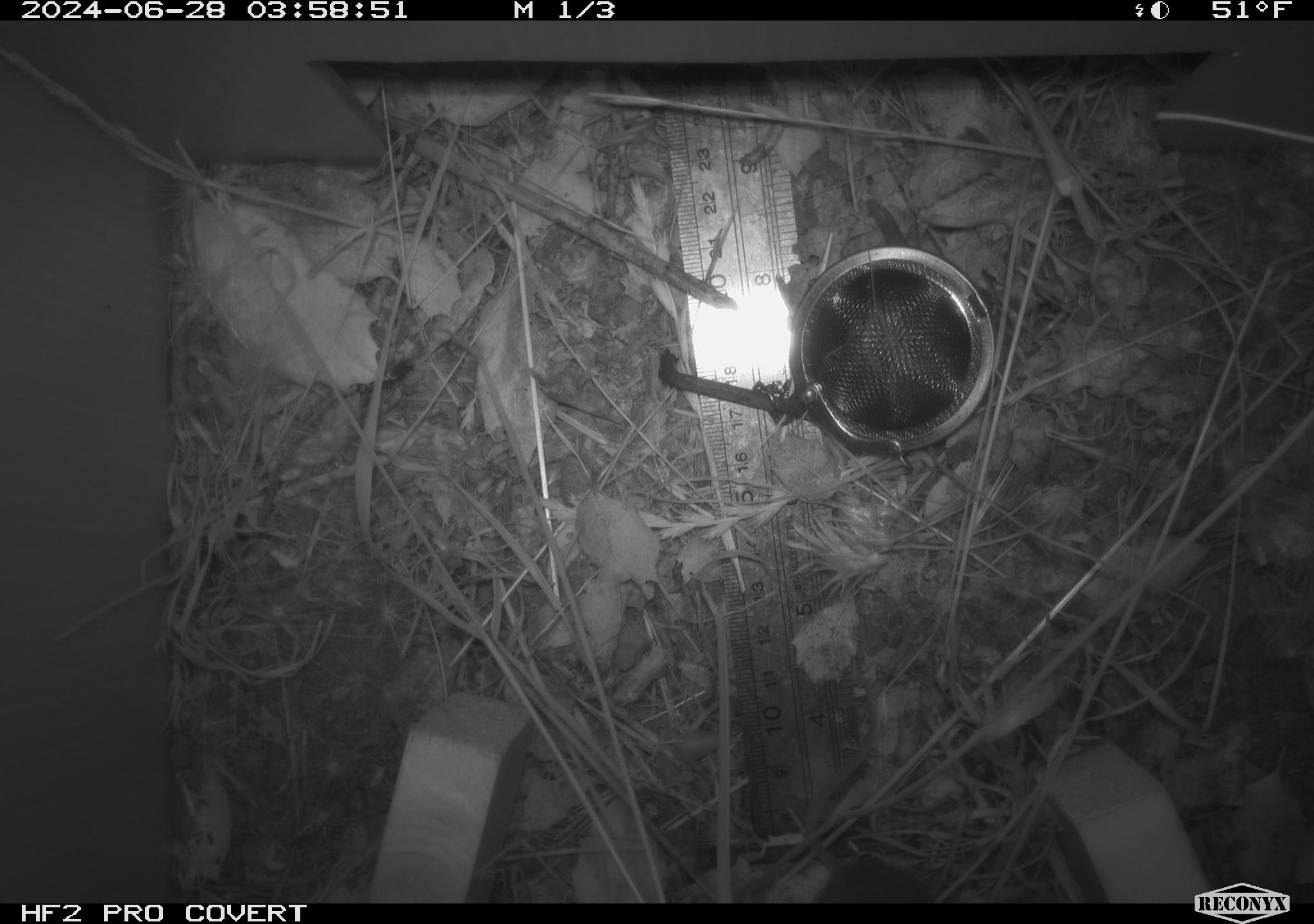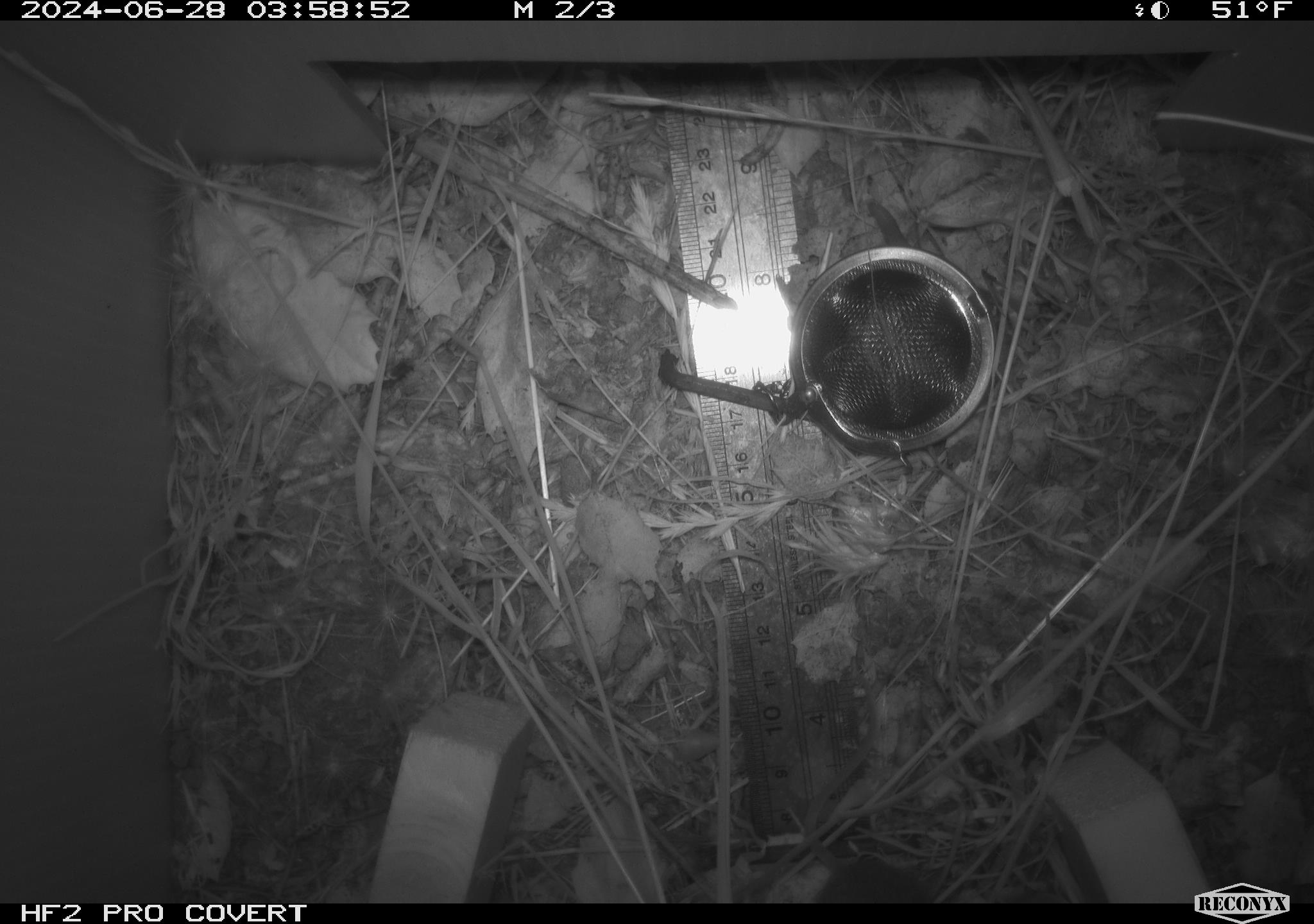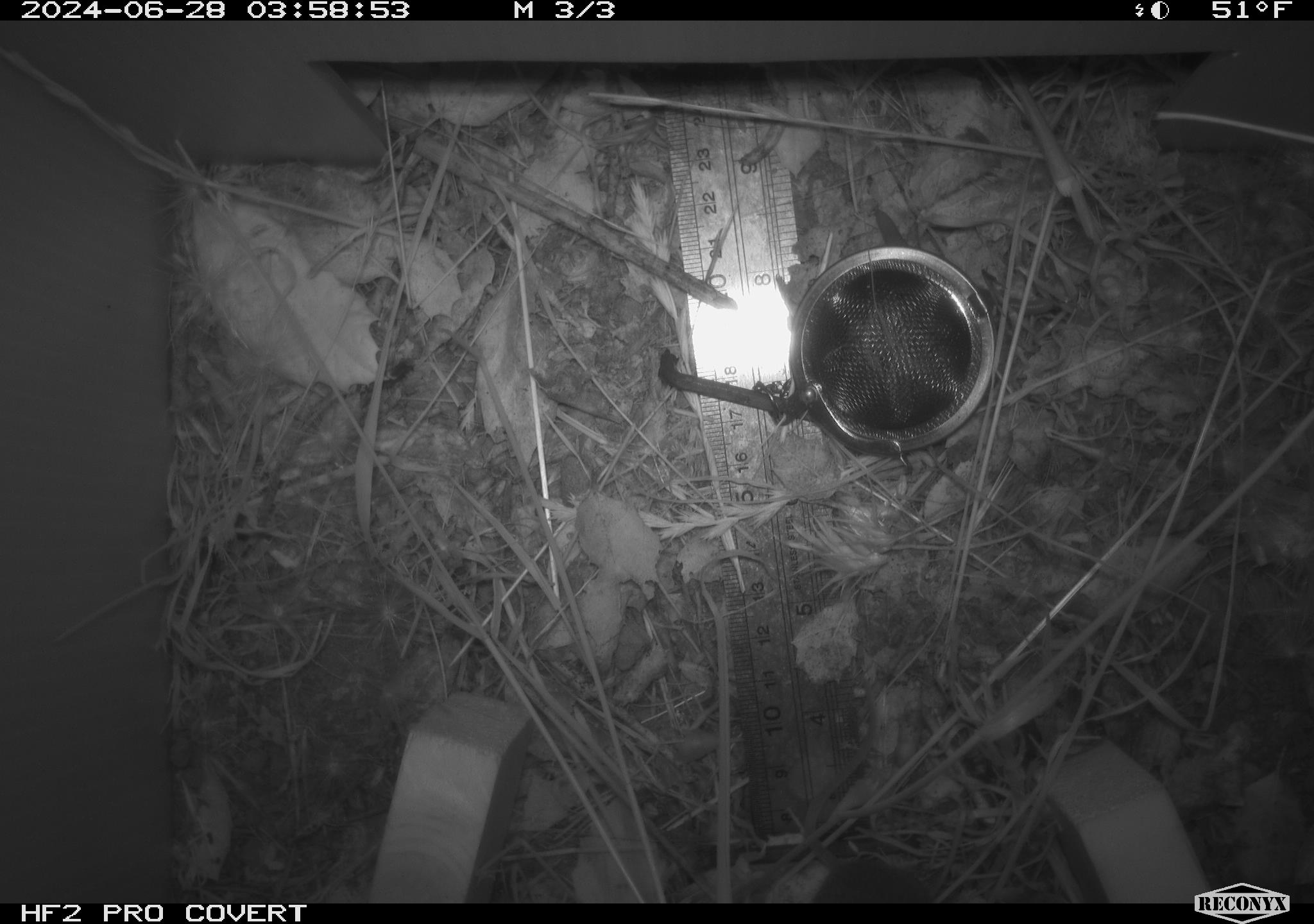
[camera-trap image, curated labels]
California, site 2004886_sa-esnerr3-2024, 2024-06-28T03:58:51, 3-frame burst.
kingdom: Animalia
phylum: Chordata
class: Mammalia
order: Rodentia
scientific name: Rodentia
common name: rodent